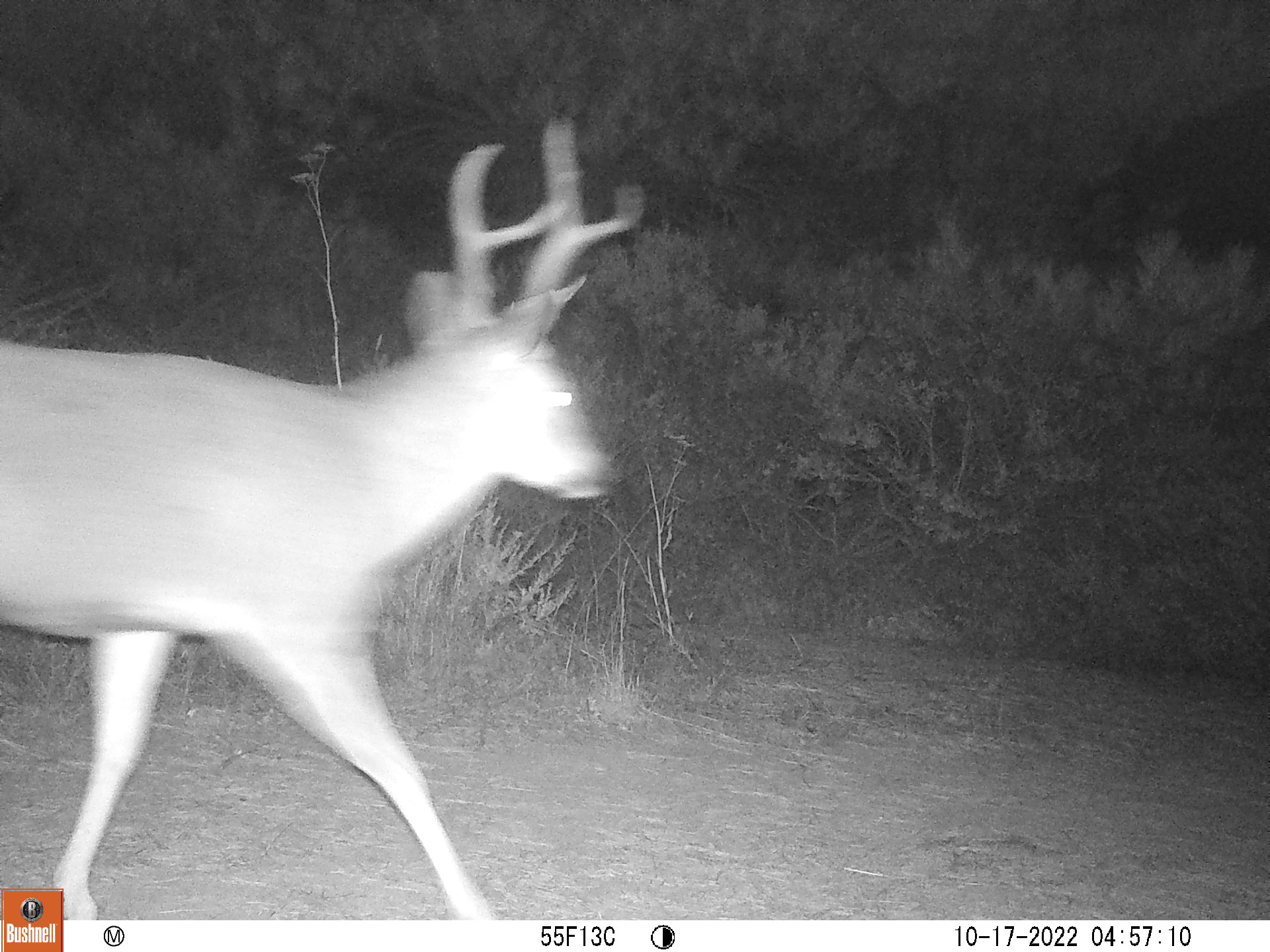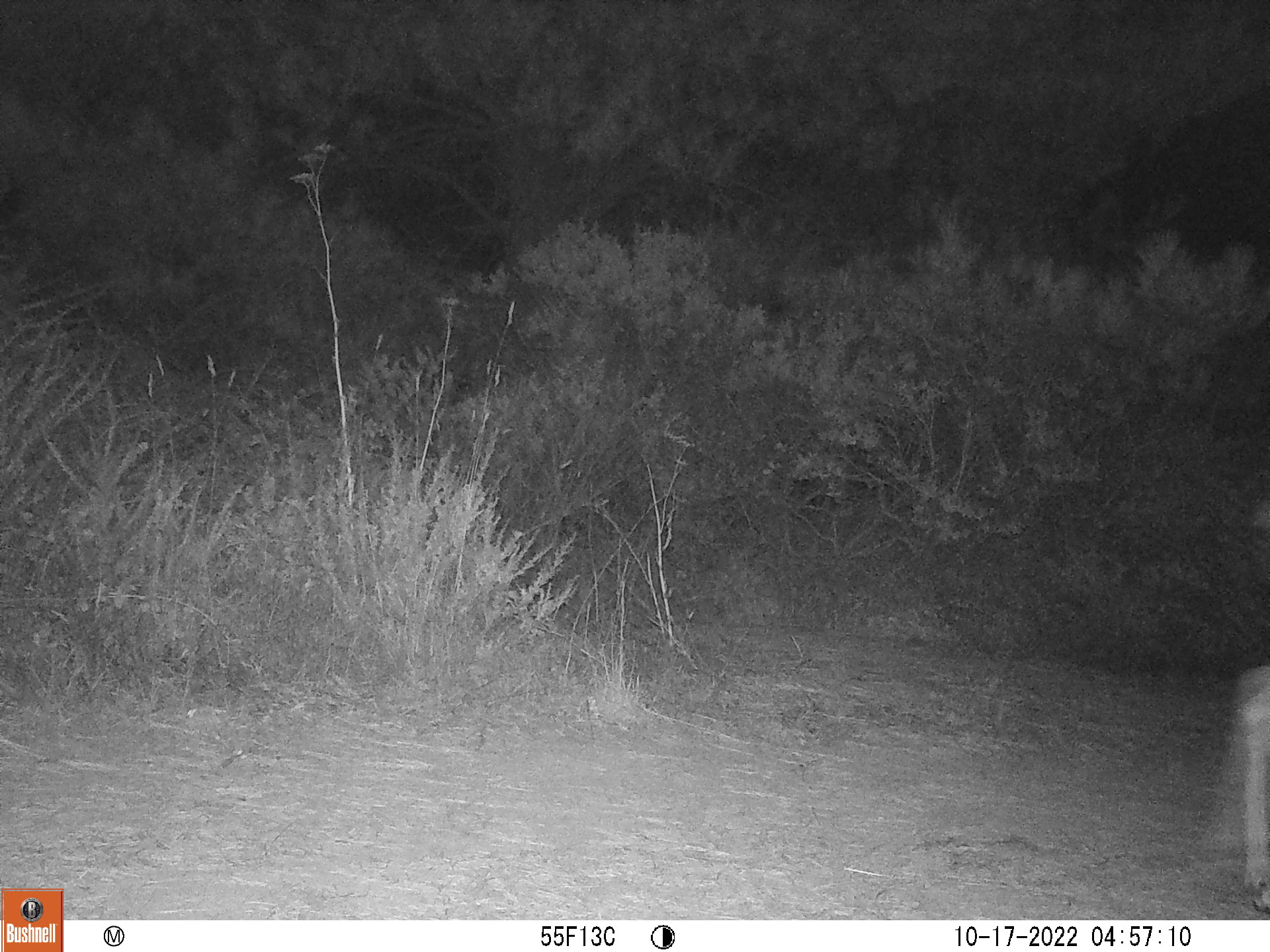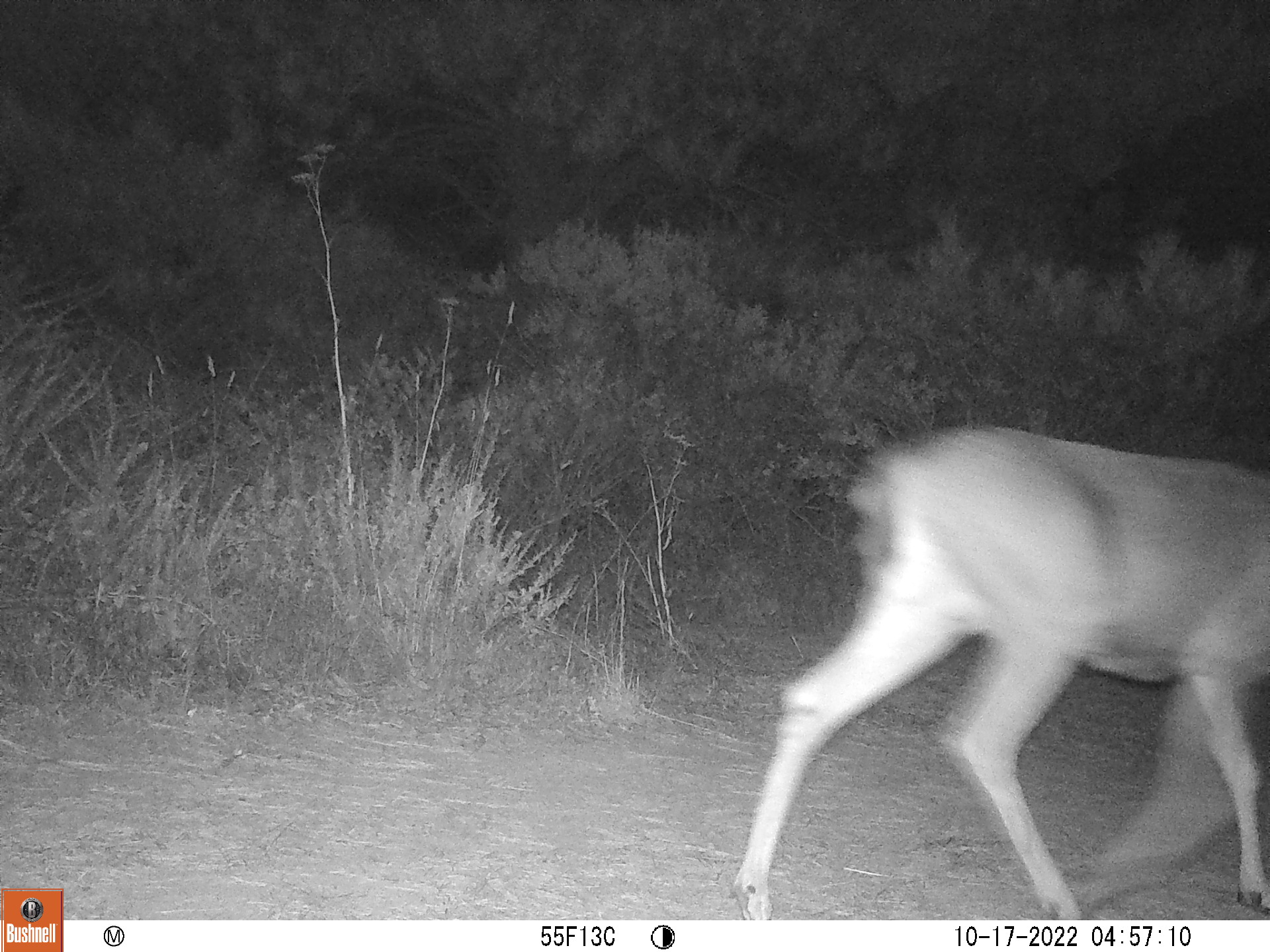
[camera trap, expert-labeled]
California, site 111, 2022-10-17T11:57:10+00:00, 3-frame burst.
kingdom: Animalia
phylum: Chordata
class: Mammalia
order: Artiodactyla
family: Cervidae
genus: Odocoileus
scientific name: Odocoileus hemionus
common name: mule deer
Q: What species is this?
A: Mule deer (Odocoileus hemionus).